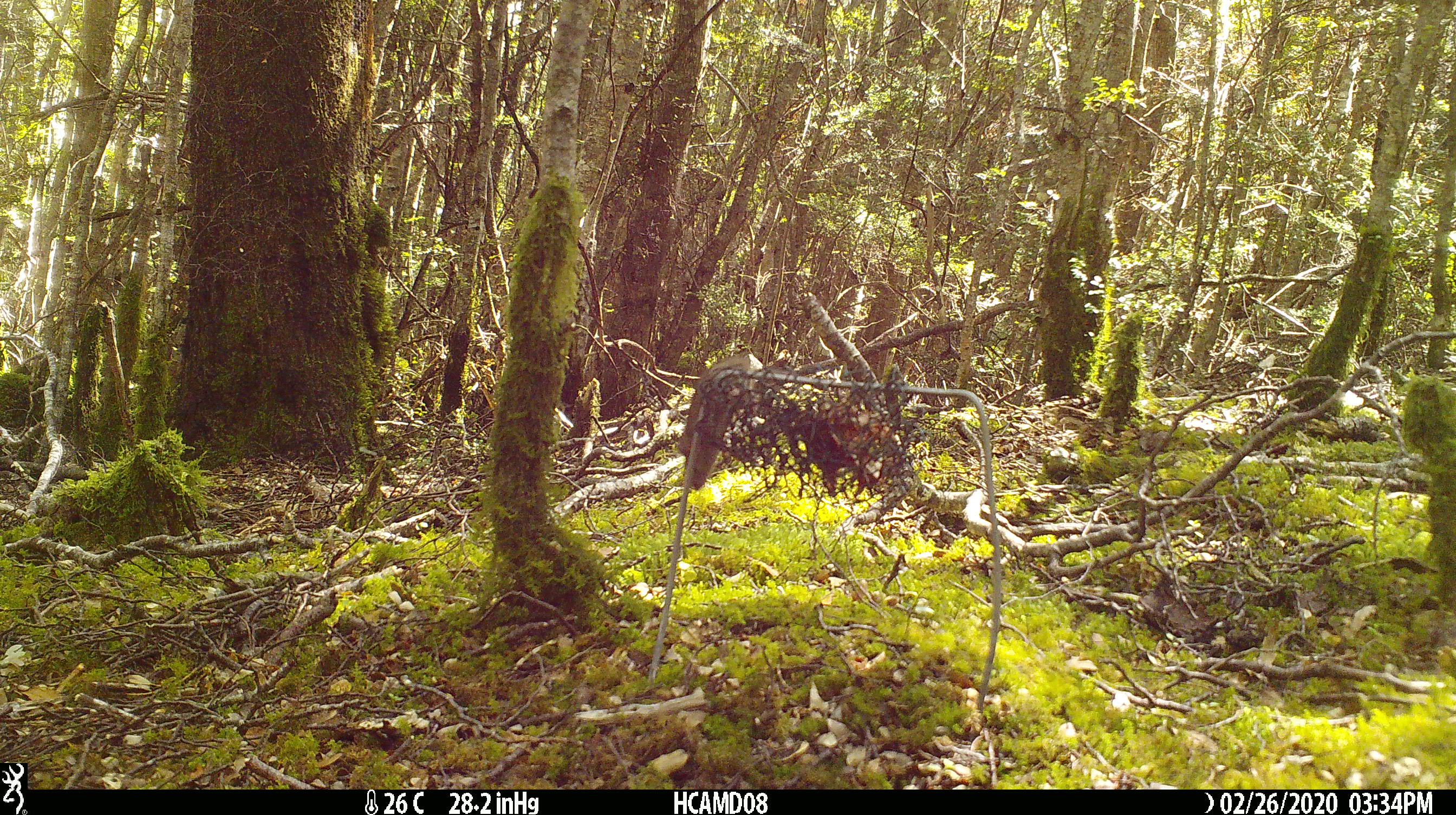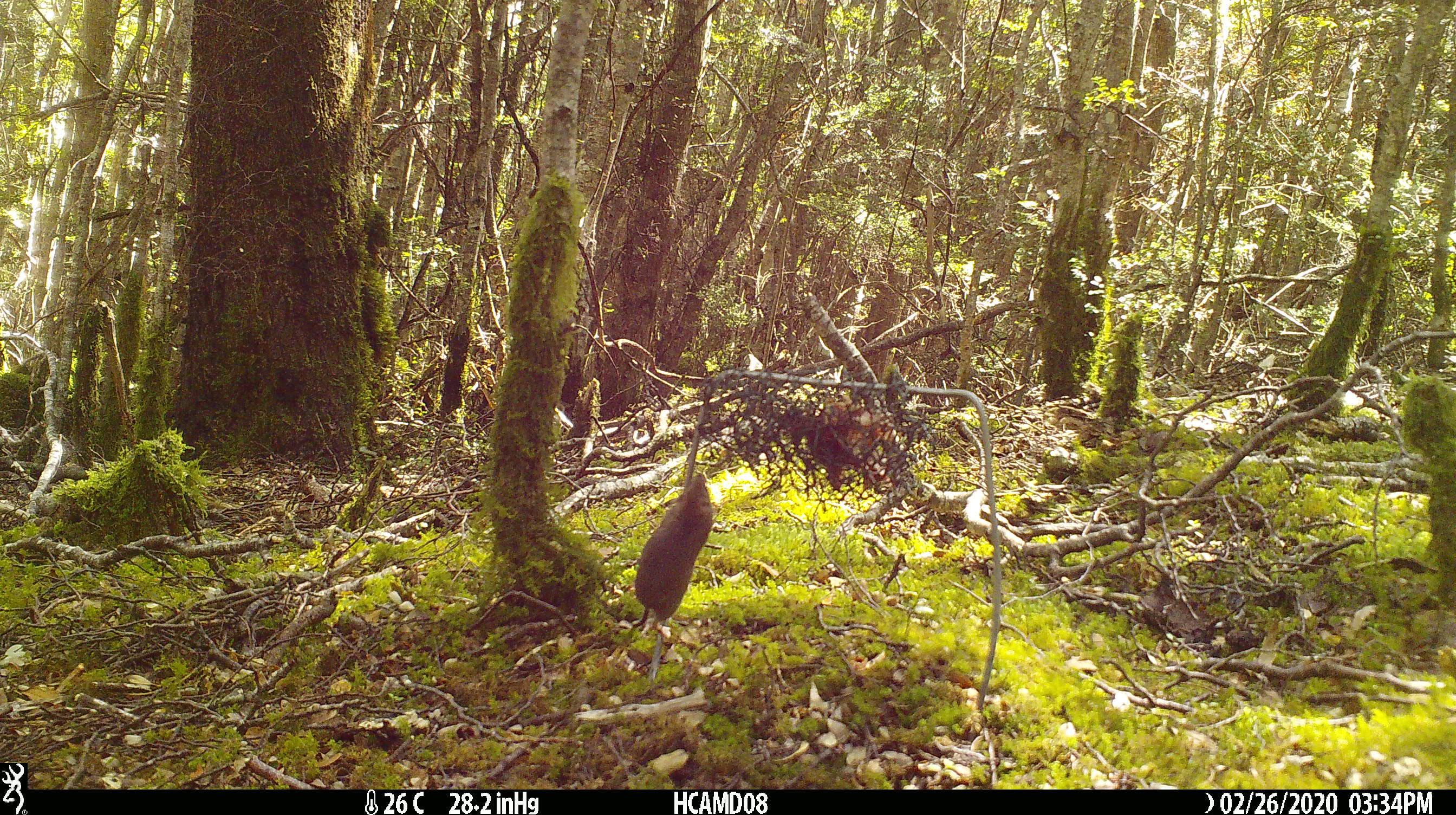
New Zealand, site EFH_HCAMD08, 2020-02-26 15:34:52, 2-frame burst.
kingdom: Animalia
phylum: Chordata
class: Mammalia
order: Rodentia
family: Muridae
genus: Mus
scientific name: Mus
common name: mouse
Mouse (Mus).